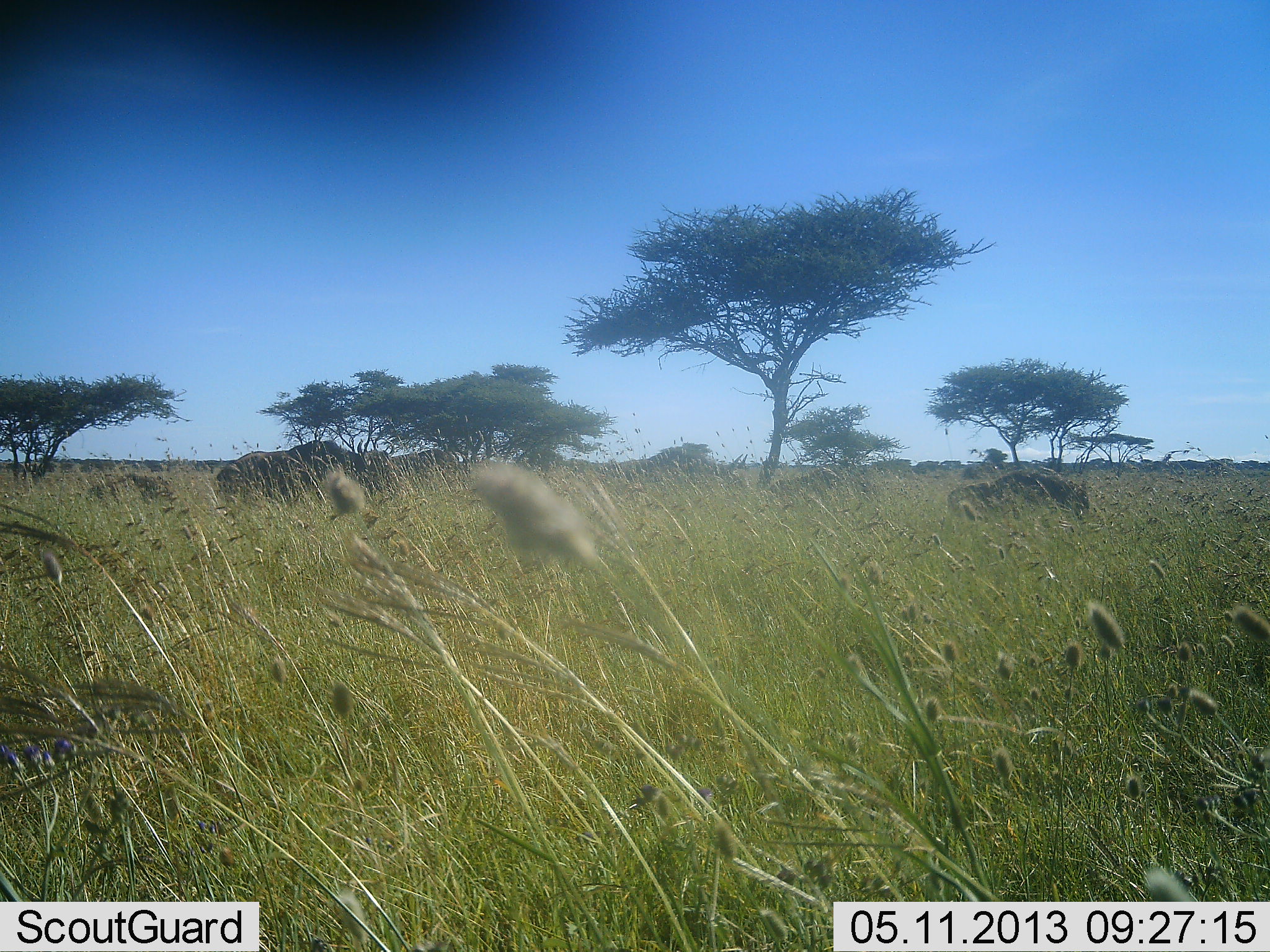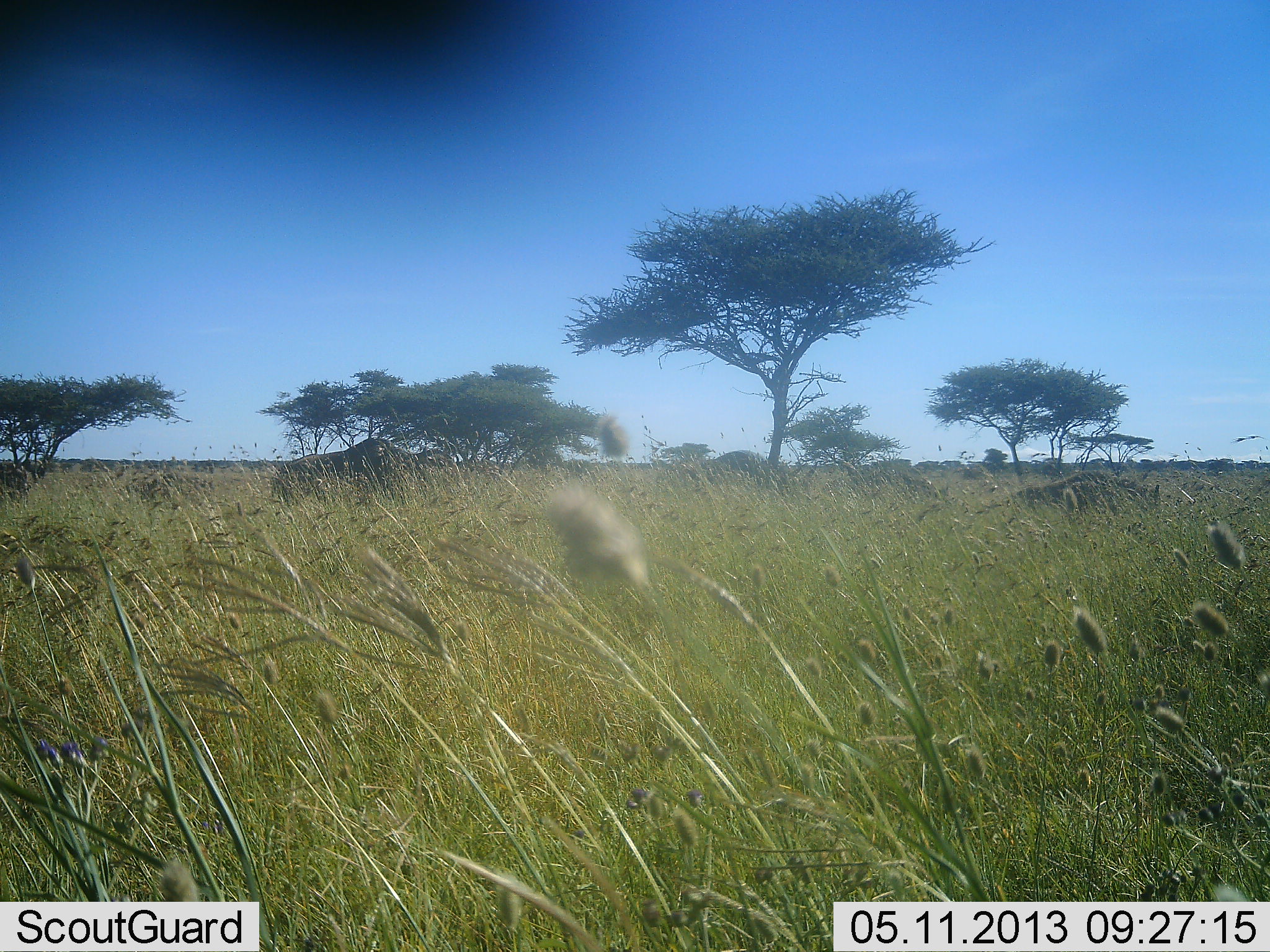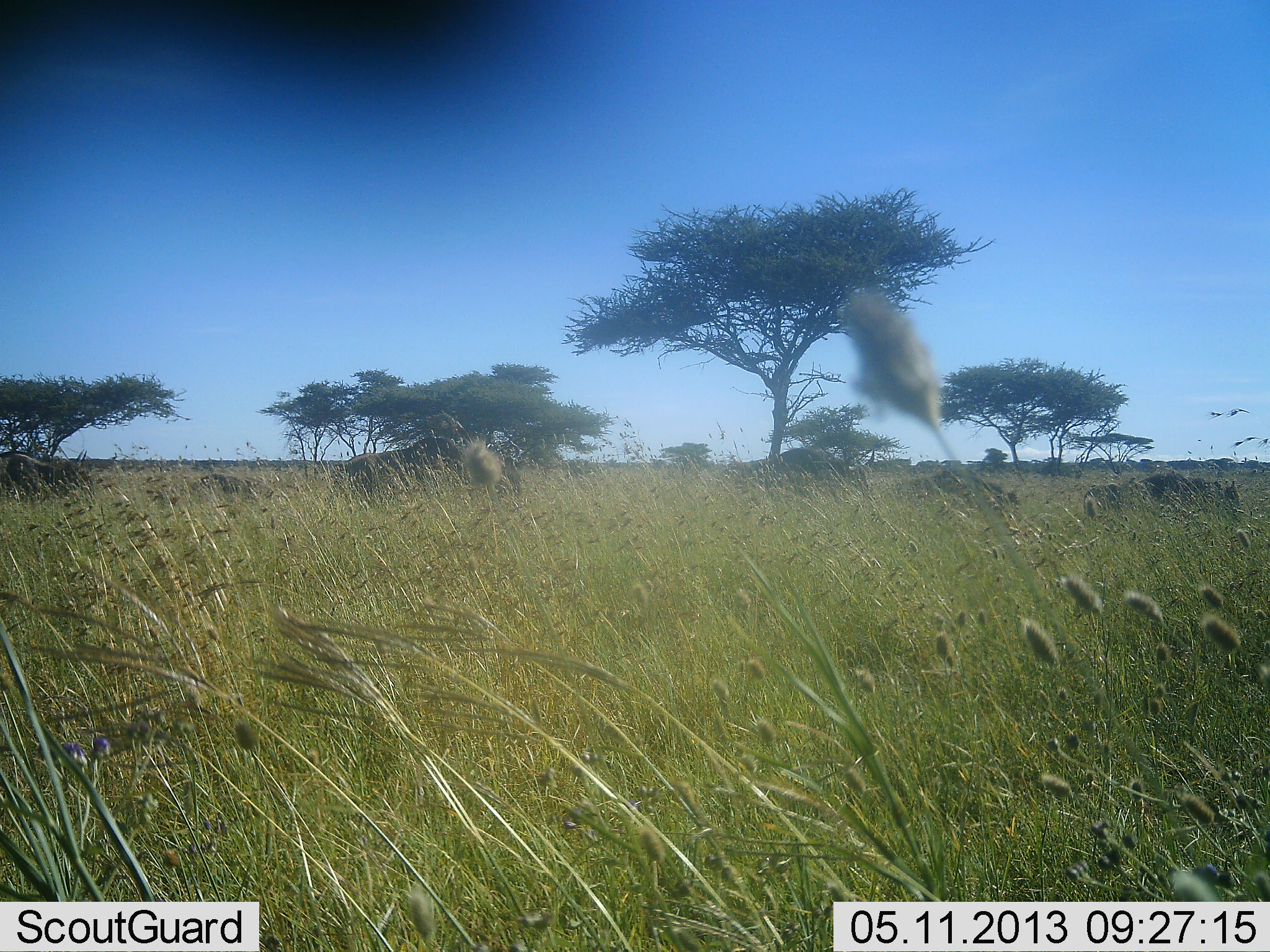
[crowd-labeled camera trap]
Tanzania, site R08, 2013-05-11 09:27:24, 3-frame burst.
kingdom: Animalia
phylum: Chordata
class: Mammalia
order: Artiodactyla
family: Bovidae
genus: Connochaetes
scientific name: Connochaetes taurinus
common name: blue wildebeest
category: wildebeest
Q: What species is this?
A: Wildebeest (blue wildebeest) (Connochaetes taurinus).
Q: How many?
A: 6.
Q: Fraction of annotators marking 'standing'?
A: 10%.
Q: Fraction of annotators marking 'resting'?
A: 0%.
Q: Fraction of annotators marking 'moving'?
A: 100%.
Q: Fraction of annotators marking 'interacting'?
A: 0%.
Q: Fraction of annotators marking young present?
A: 30%.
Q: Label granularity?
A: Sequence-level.